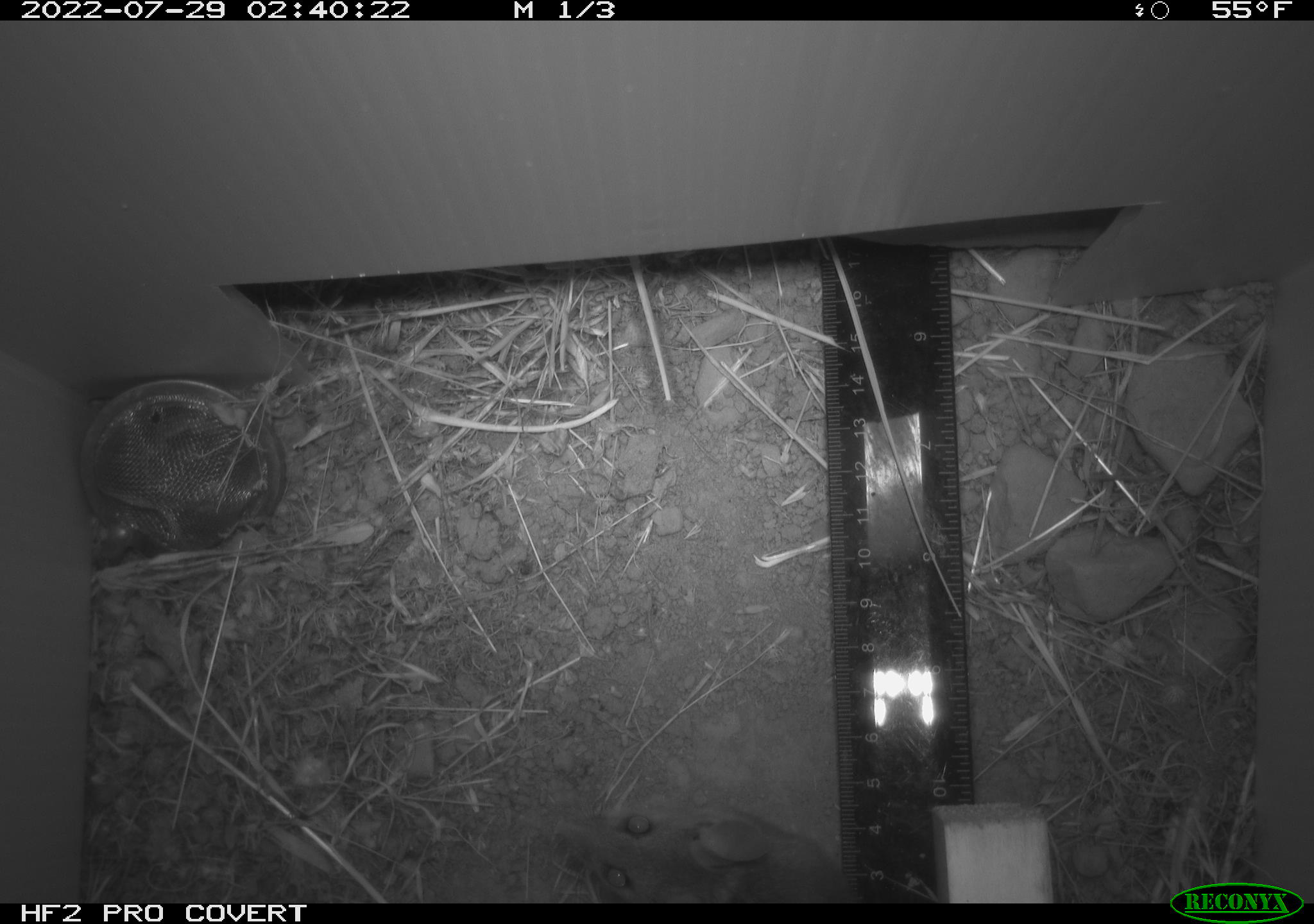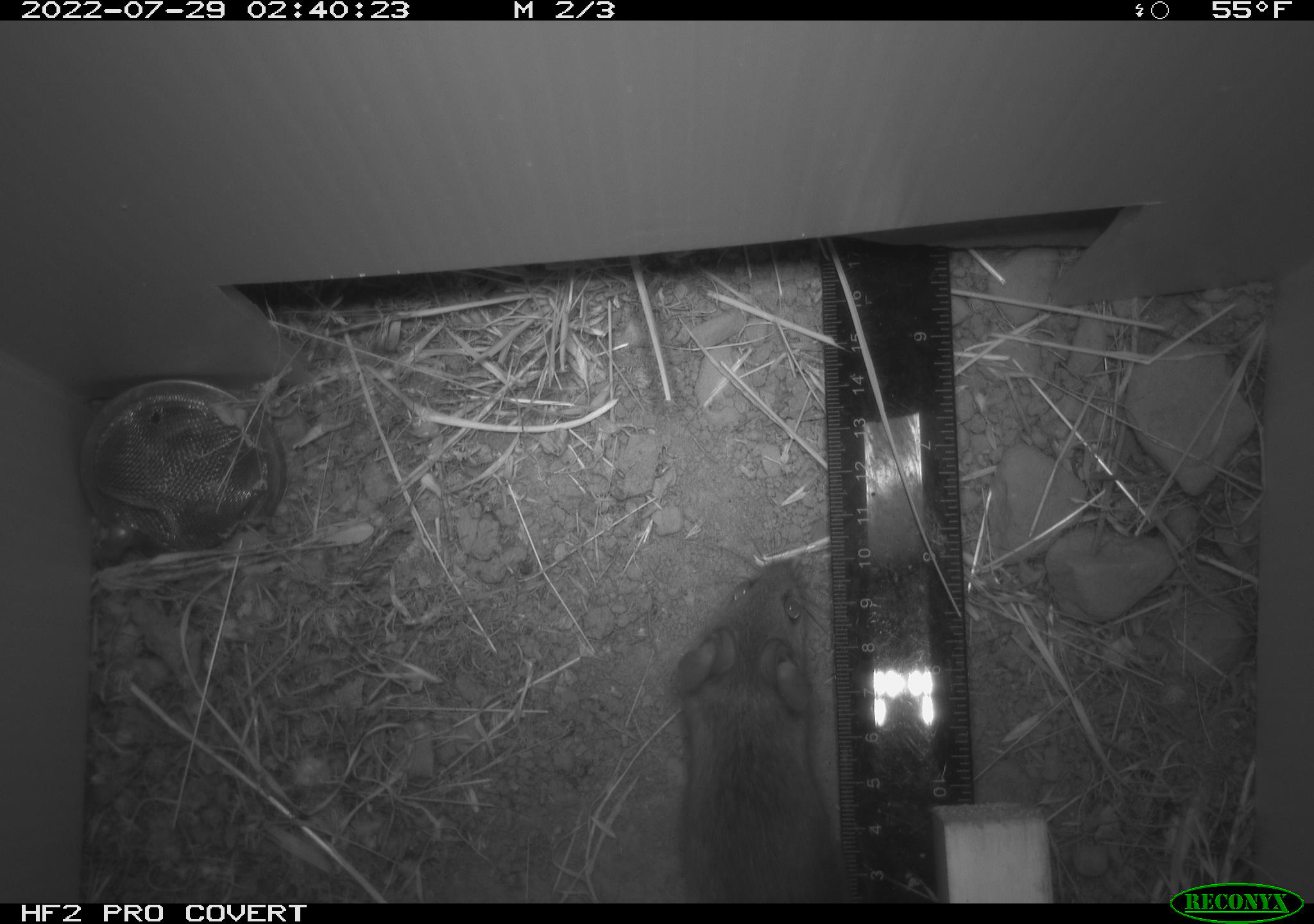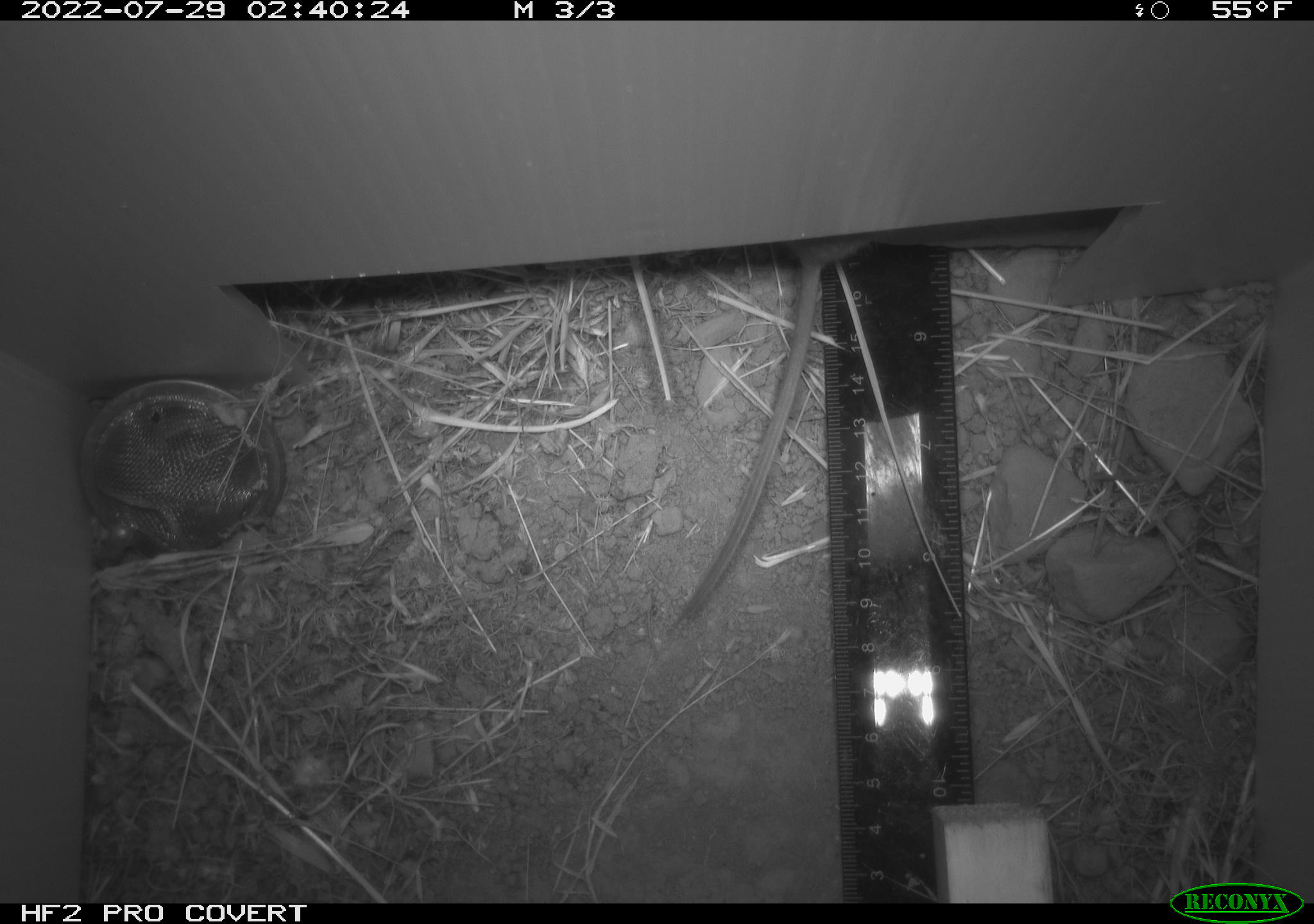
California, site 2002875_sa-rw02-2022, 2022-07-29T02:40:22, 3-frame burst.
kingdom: Animalia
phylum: Chordata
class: Mammalia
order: Rodentia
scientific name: Rodentia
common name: mouse species